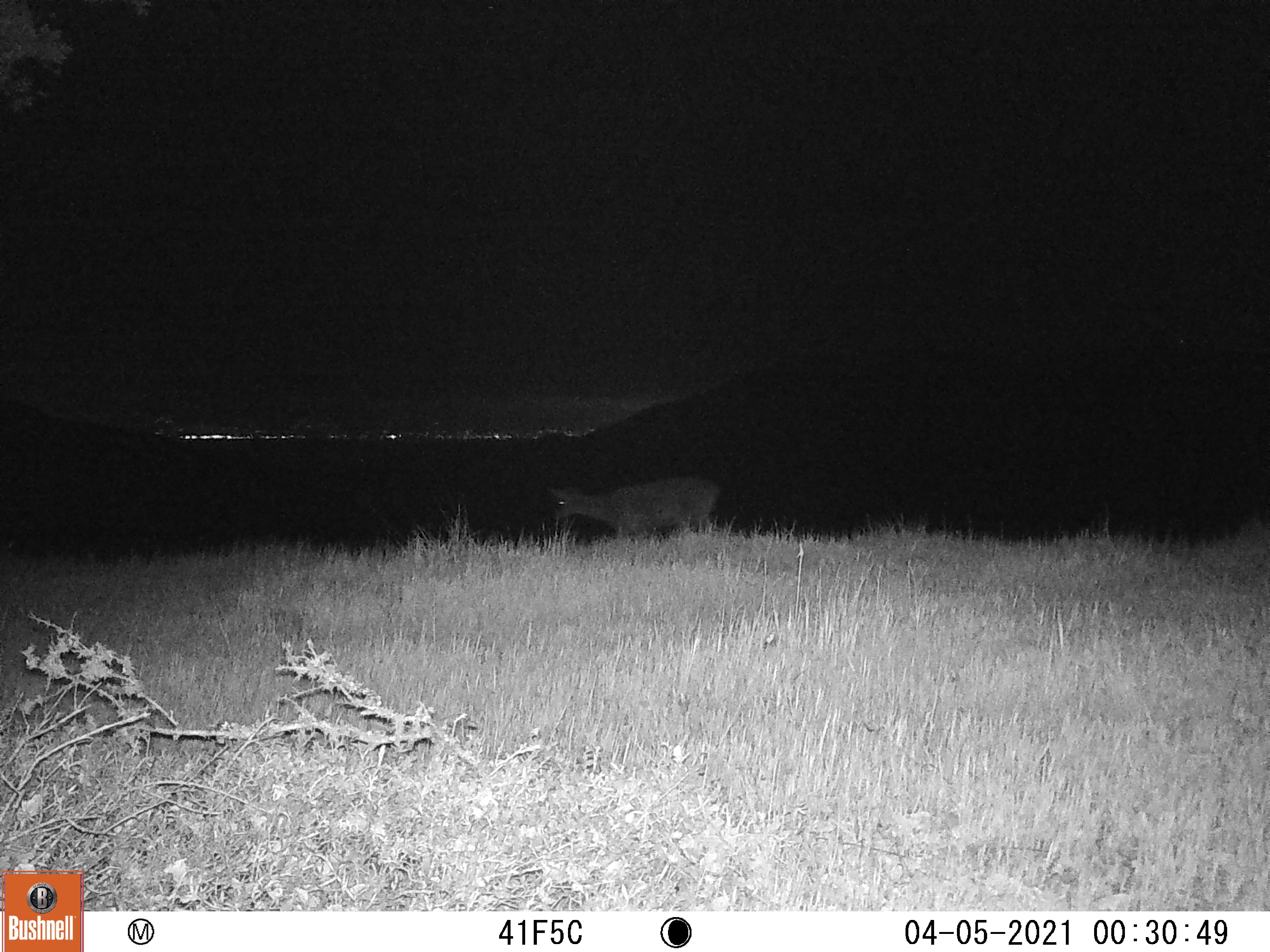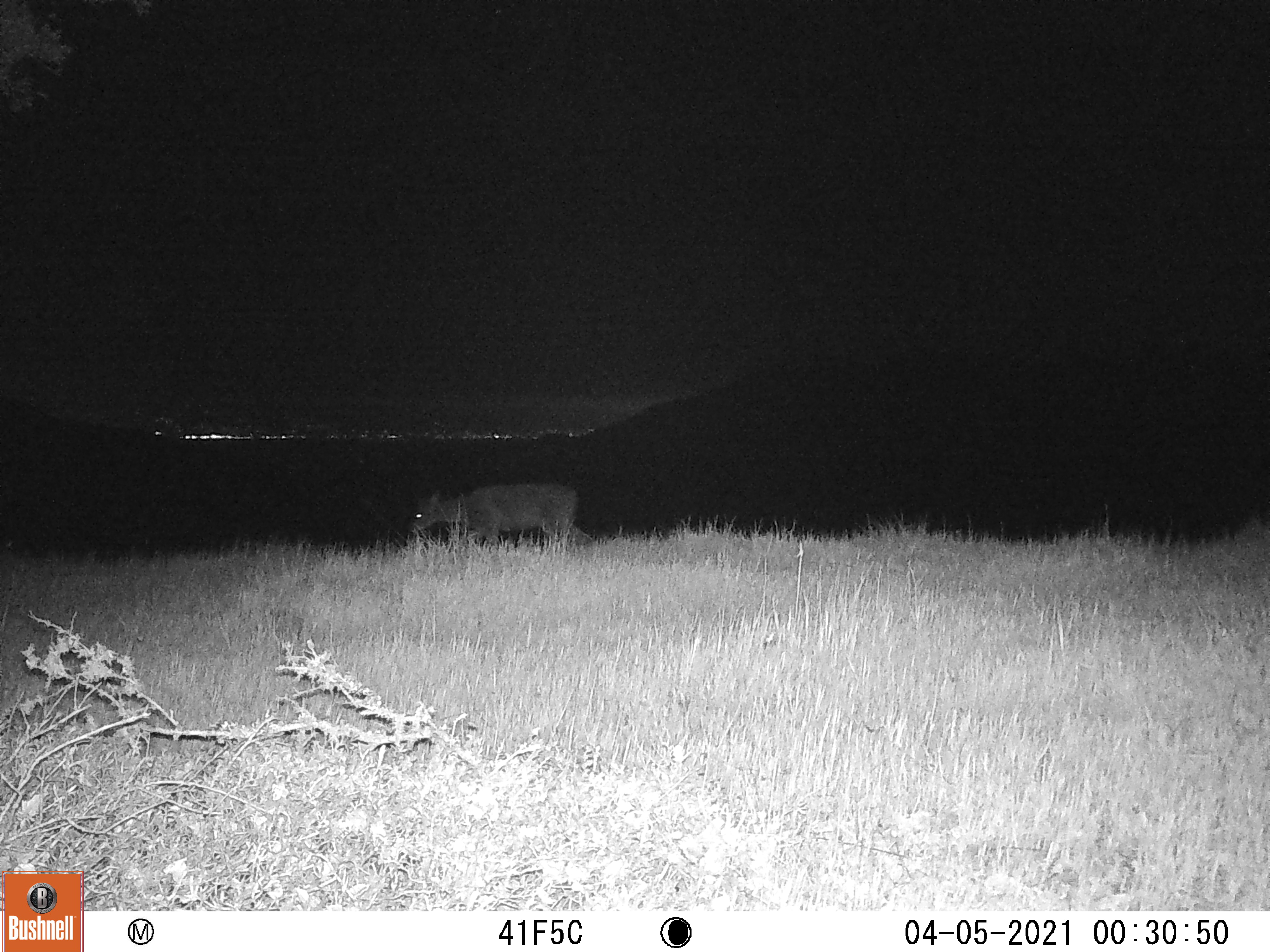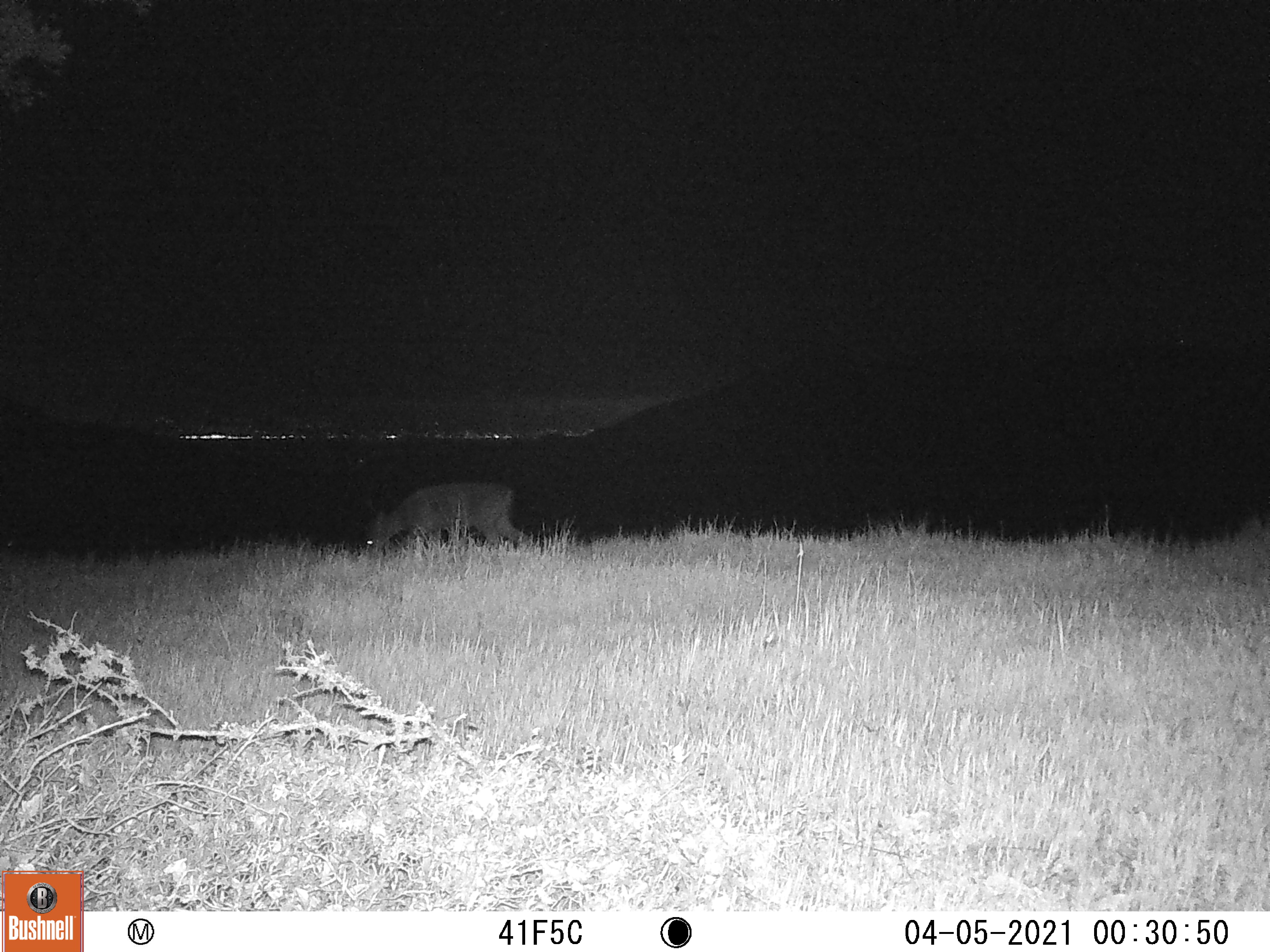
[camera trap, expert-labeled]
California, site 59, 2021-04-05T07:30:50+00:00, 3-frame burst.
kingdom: Animalia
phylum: Chordata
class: Mammalia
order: Artiodactyla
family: Cervidae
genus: Odocoileus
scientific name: Odocoileus hemionus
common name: mule deer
Mule deer (Odocoileus hemionus).